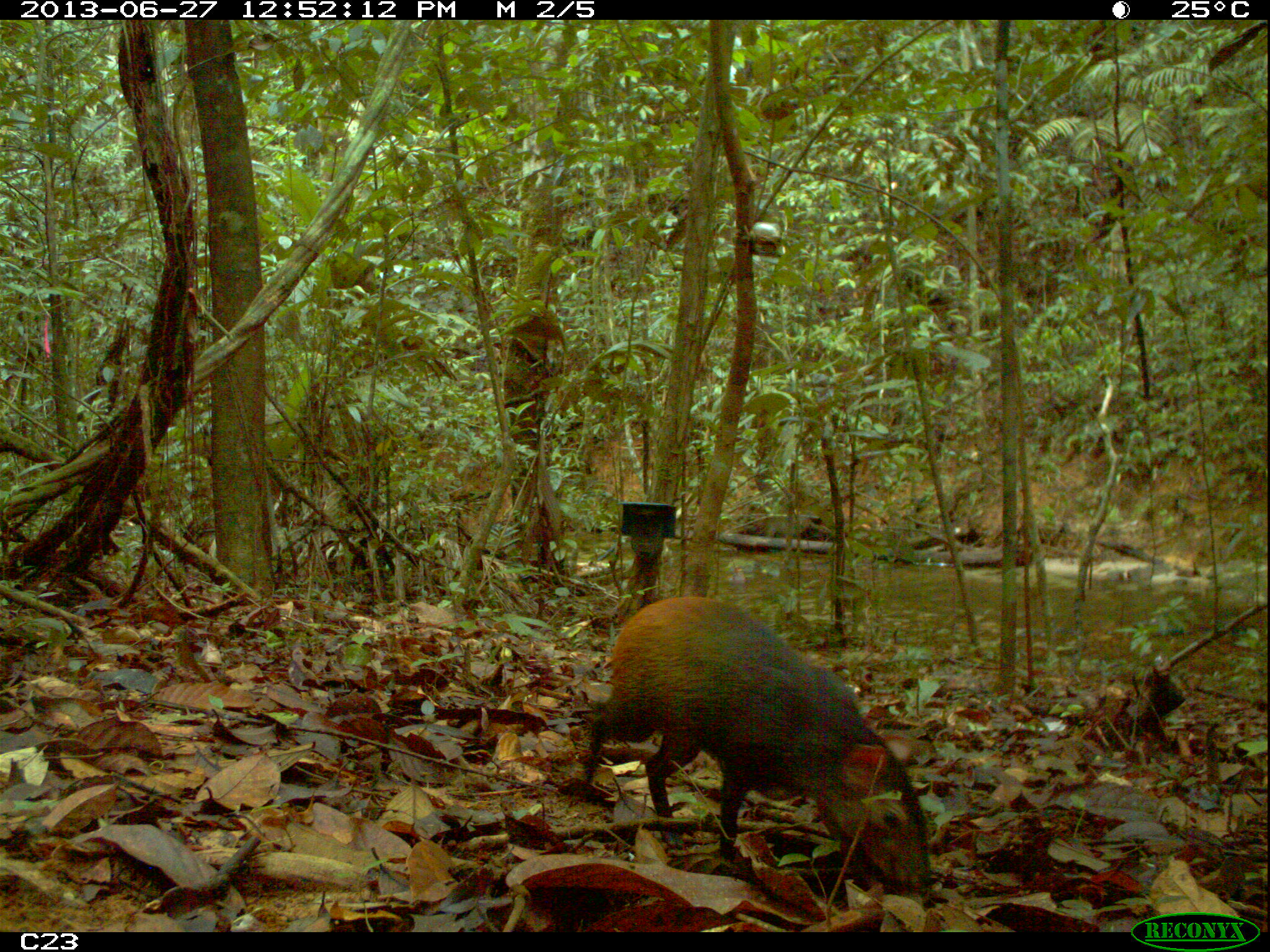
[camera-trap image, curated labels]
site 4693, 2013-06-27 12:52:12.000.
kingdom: Animalia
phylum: Chordata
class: Mammalia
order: Rodentia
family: Dasyproctidae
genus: Dasyprocta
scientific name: Dasyprocta leporina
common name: red-rumped agouti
Dasyprocta leporina (red-rumped agouti), count 1, age adult.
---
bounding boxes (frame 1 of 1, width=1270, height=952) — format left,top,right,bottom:
dasyprocta leporina: 580,593,933,893